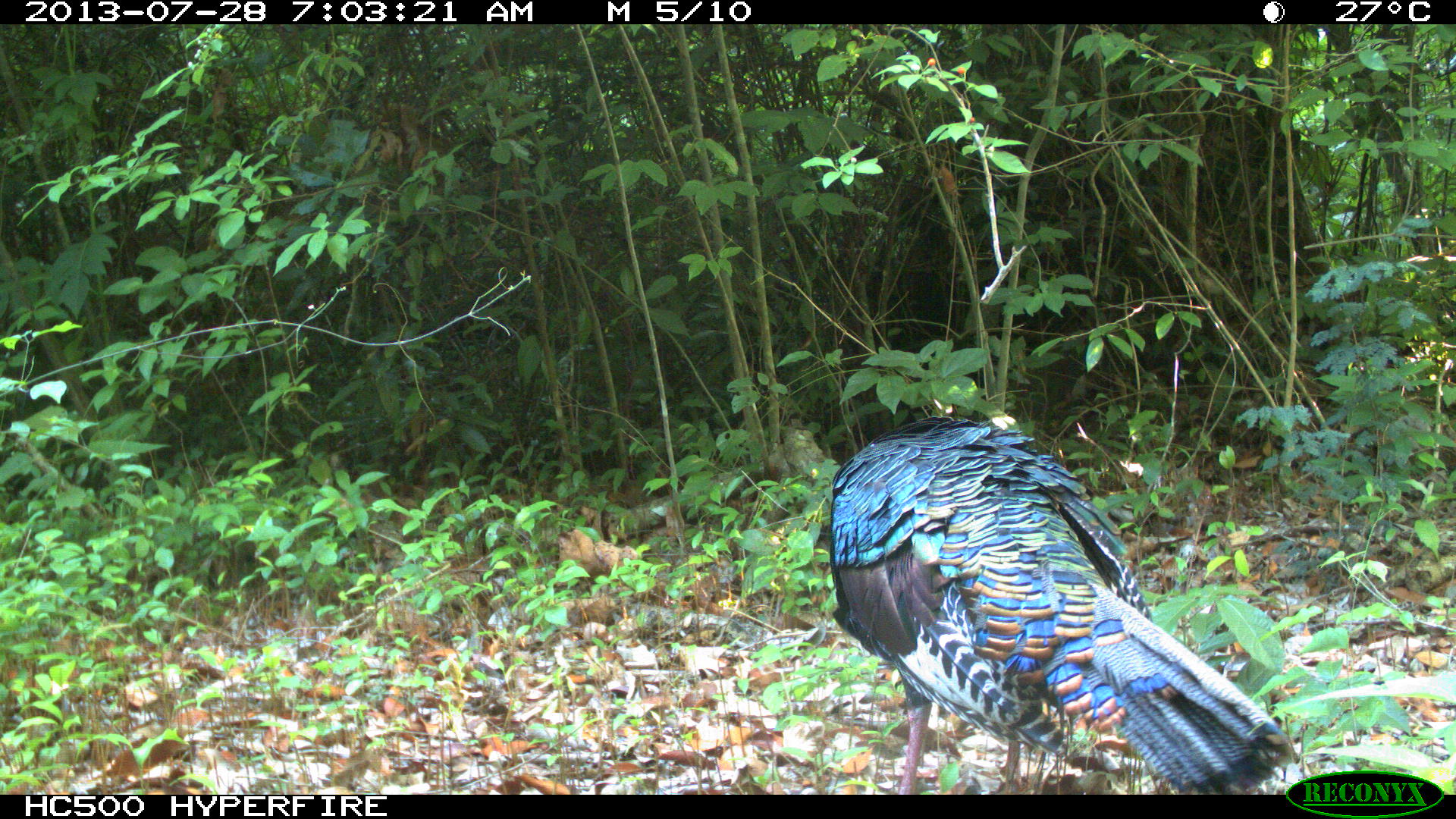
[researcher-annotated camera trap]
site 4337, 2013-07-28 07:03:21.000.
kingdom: Animalia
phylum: Chordata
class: Aves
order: Galliformes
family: Phasianidae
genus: Meleagris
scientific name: Meleagris ocellata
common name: ocellated turkey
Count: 1.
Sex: male.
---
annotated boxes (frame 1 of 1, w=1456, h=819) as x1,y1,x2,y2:
meleagris ocellata: 820,412,1306,794